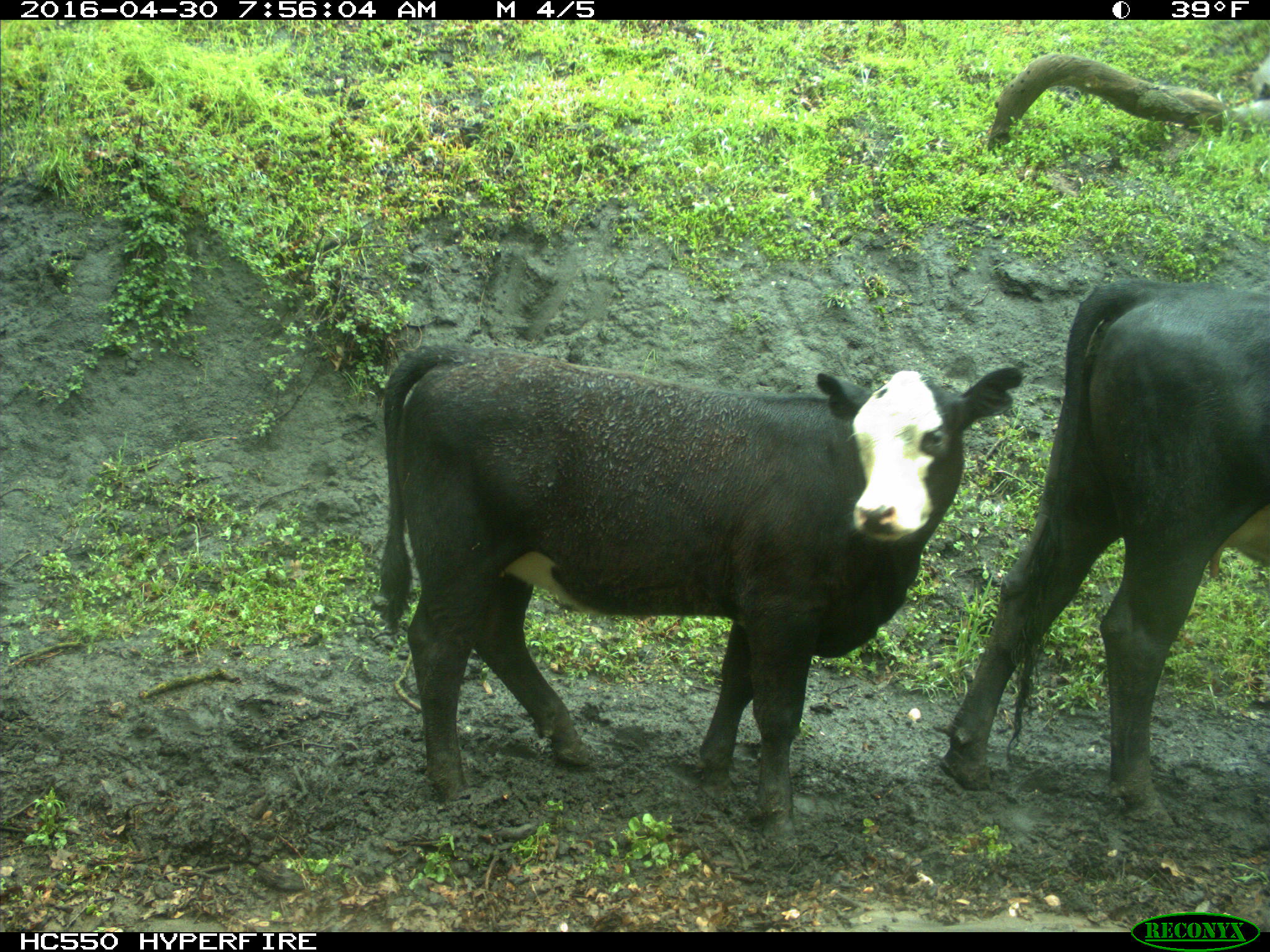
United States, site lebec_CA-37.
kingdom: Animalia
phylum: Chordata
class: Mammalia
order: Artiodactyla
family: Bovidae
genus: Bos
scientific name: Bos taurus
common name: domestic cow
Bos taurus (domestic cow).